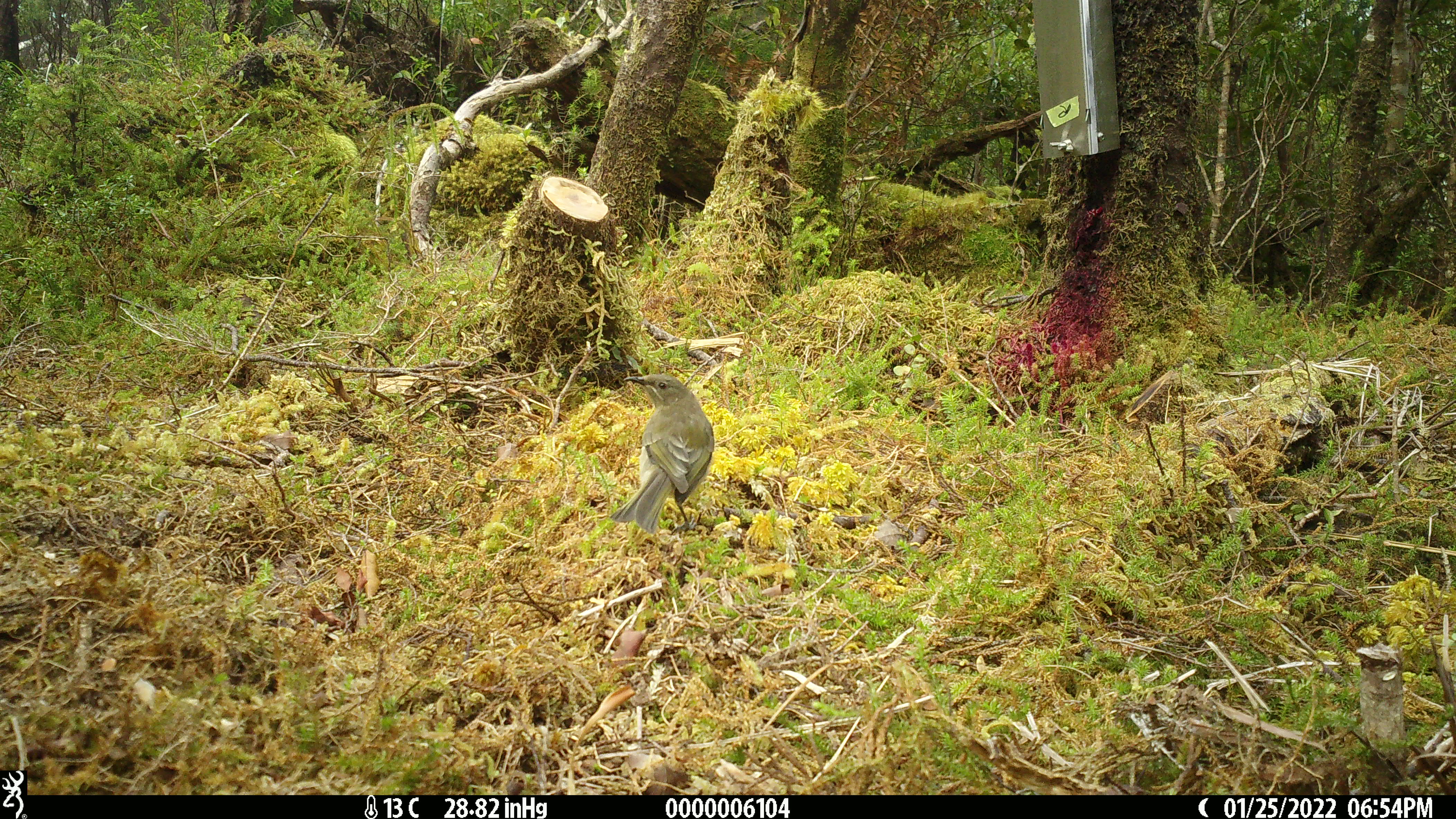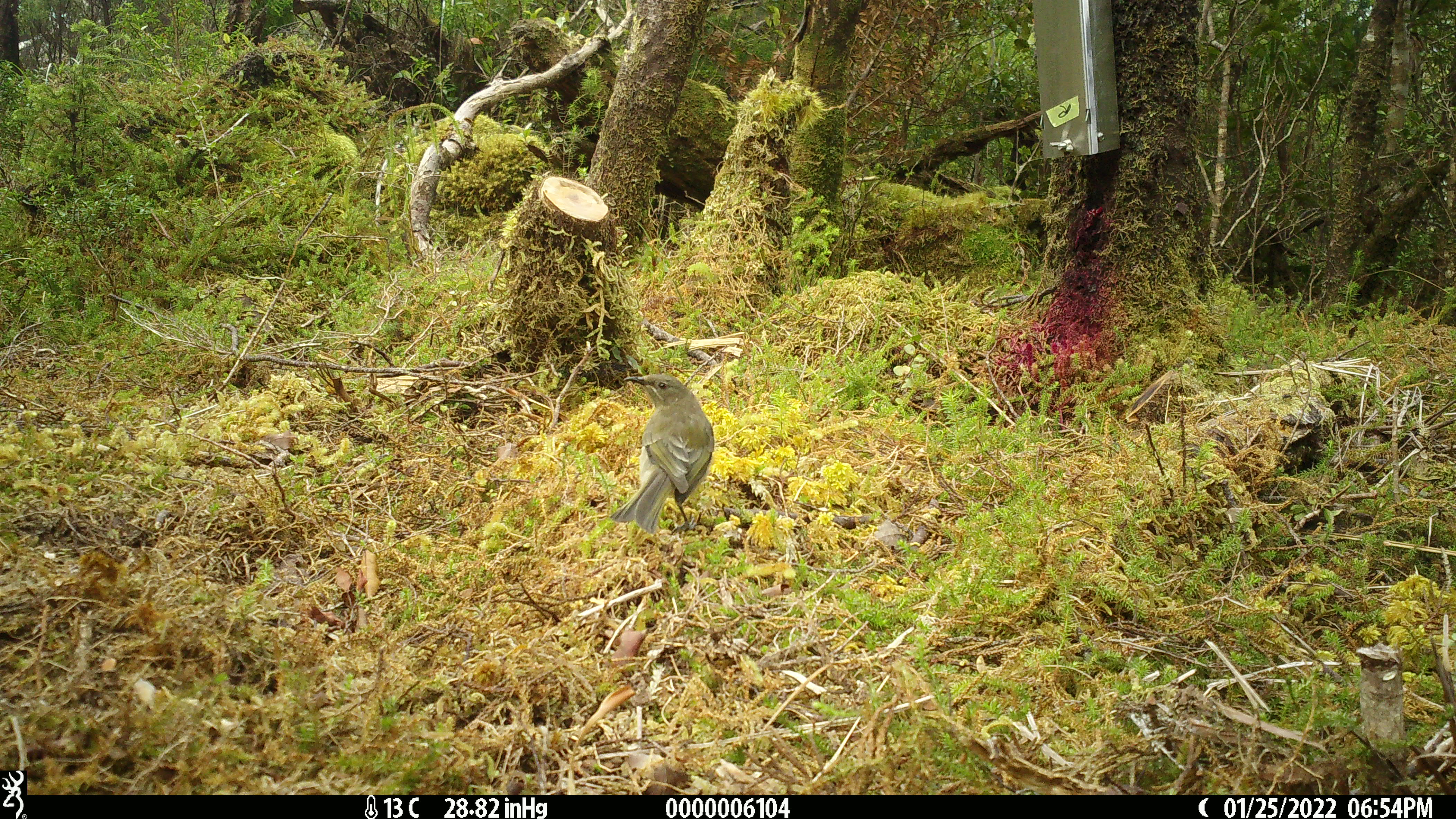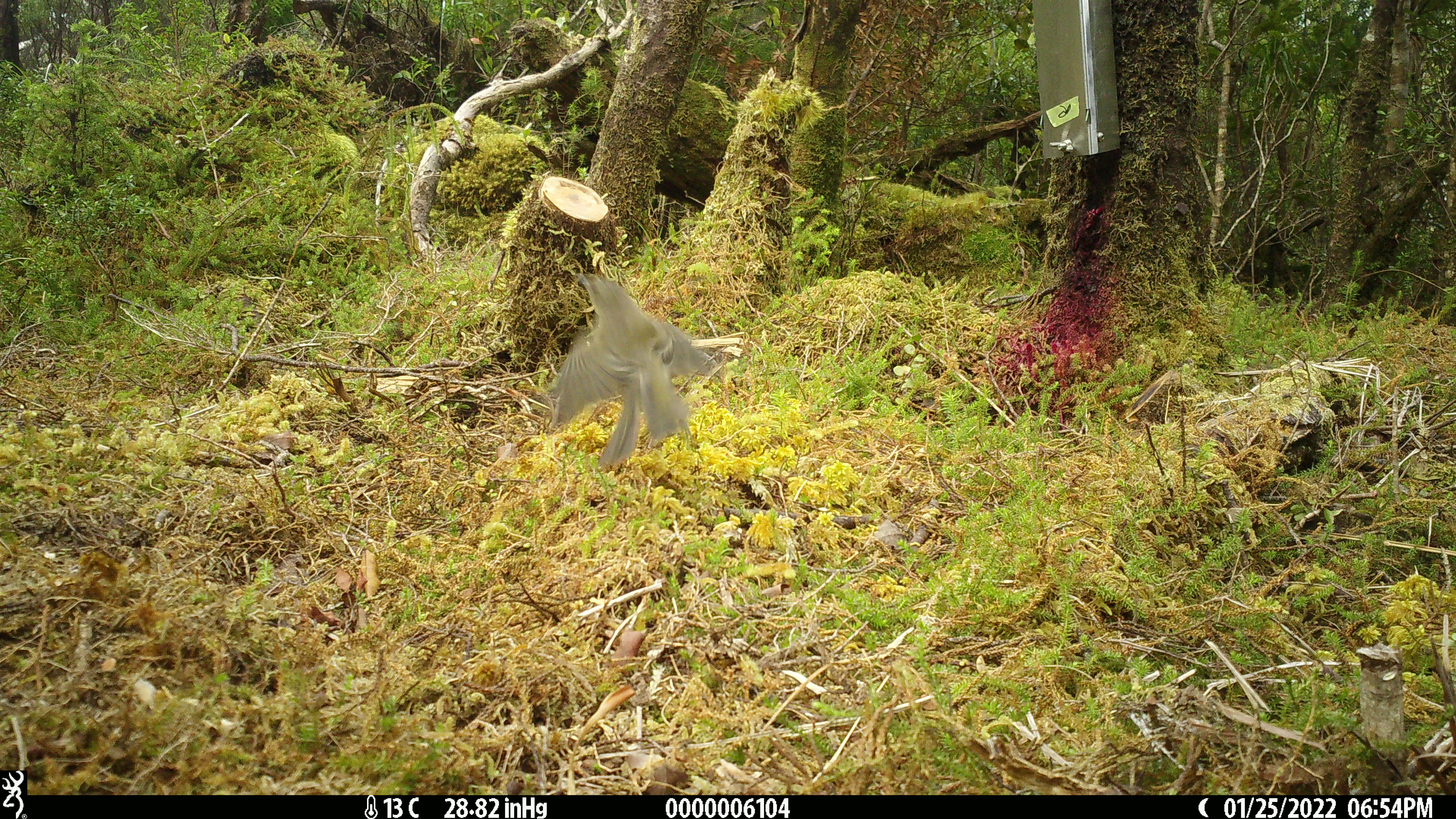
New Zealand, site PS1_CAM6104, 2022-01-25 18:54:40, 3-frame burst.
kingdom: Animalia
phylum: Chordata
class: Aves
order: Passeriformes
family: Meliphagidae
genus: Anthornis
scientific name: Anthornis melanura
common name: new zealand bellbird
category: bellbird